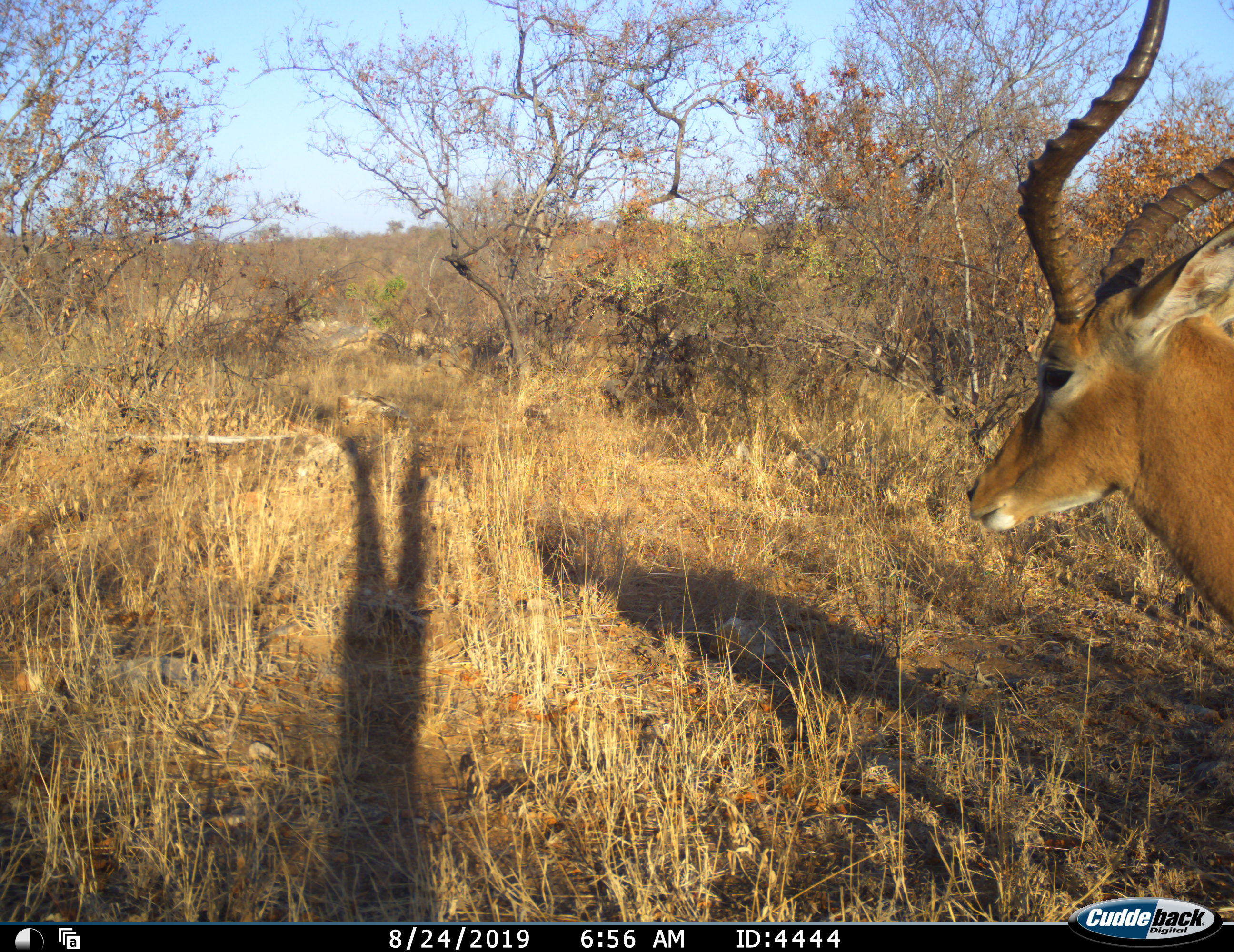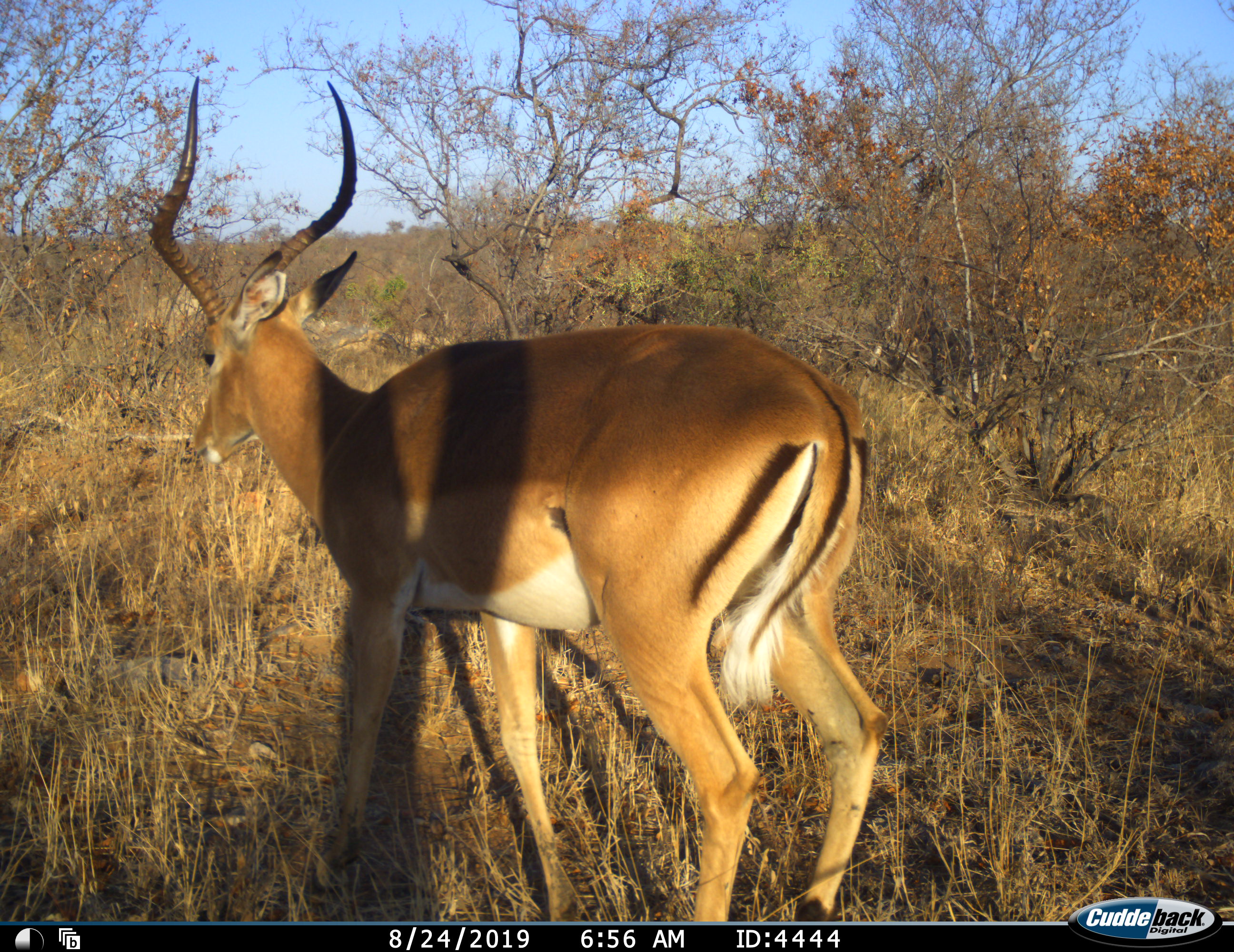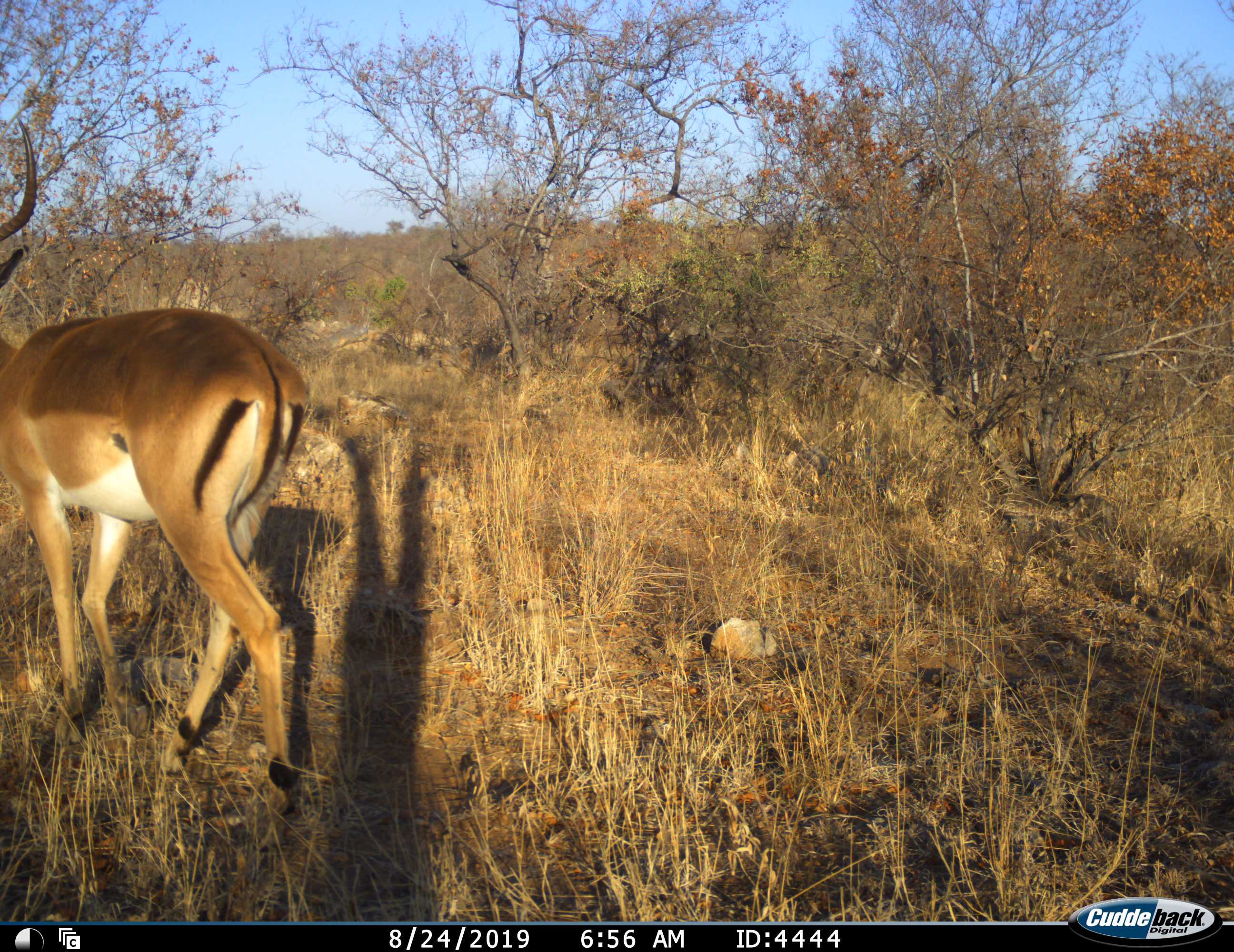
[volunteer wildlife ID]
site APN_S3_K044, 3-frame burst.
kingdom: Animalia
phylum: Chordata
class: Mammalia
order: Artiodactyla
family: Bovidae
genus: Aepyceros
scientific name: Aepyceros melampus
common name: impala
Impala (Aepyceros melampus), count 1. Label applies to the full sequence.